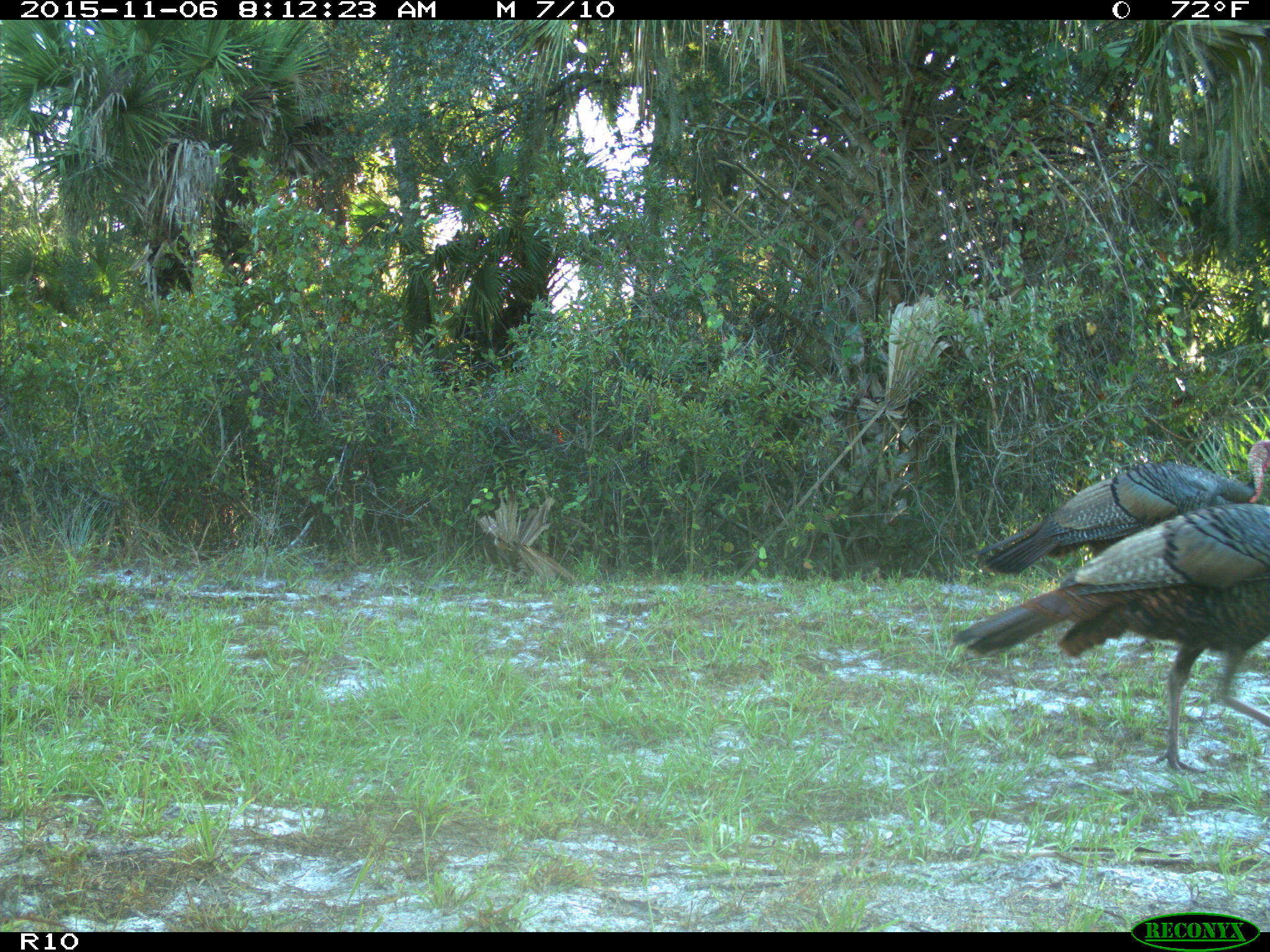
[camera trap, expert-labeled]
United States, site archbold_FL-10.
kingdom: Animalia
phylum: Chordata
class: Aves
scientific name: Aves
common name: birds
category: unidentified bird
Unidentified bird (birds) (Aves).